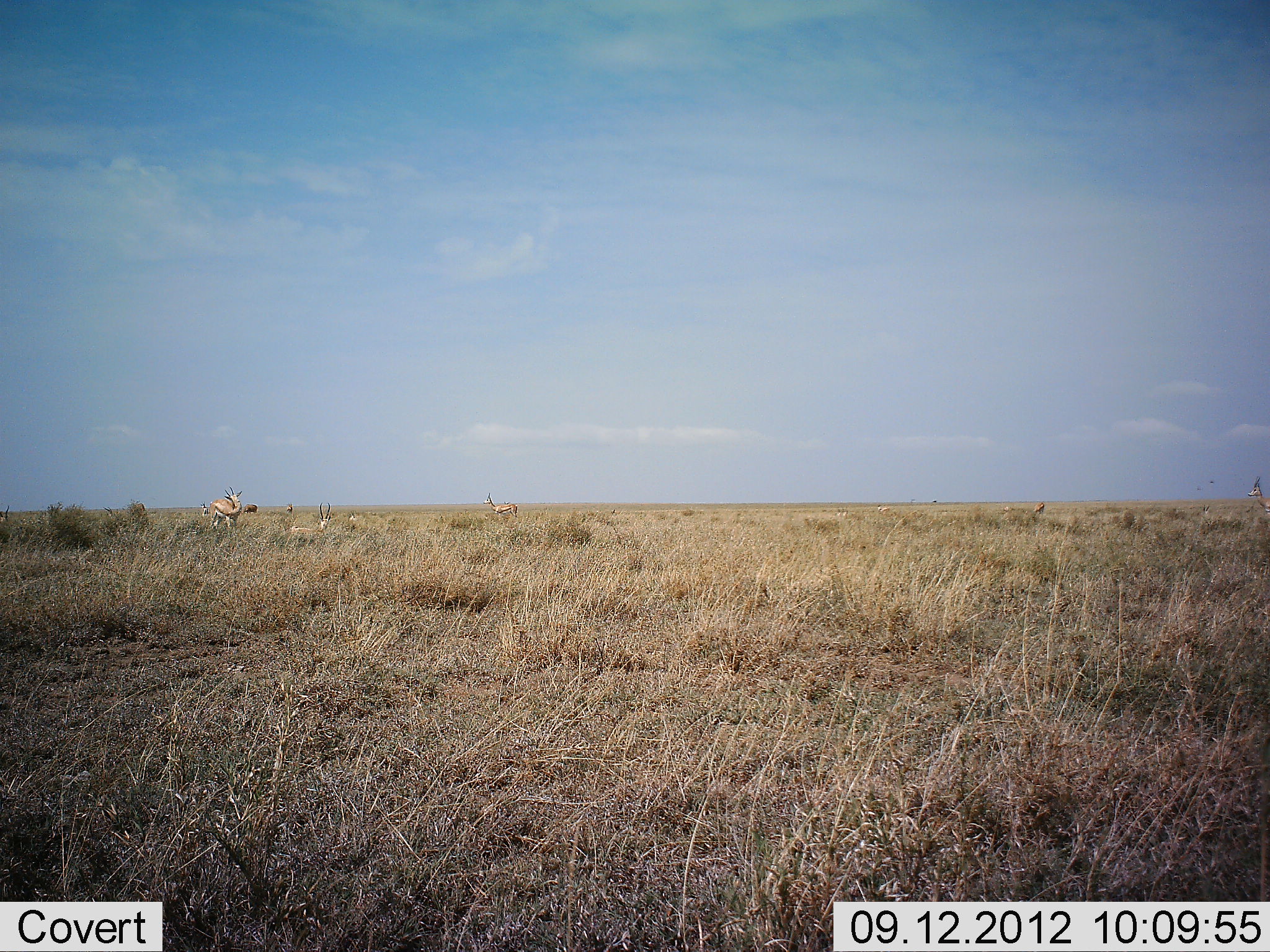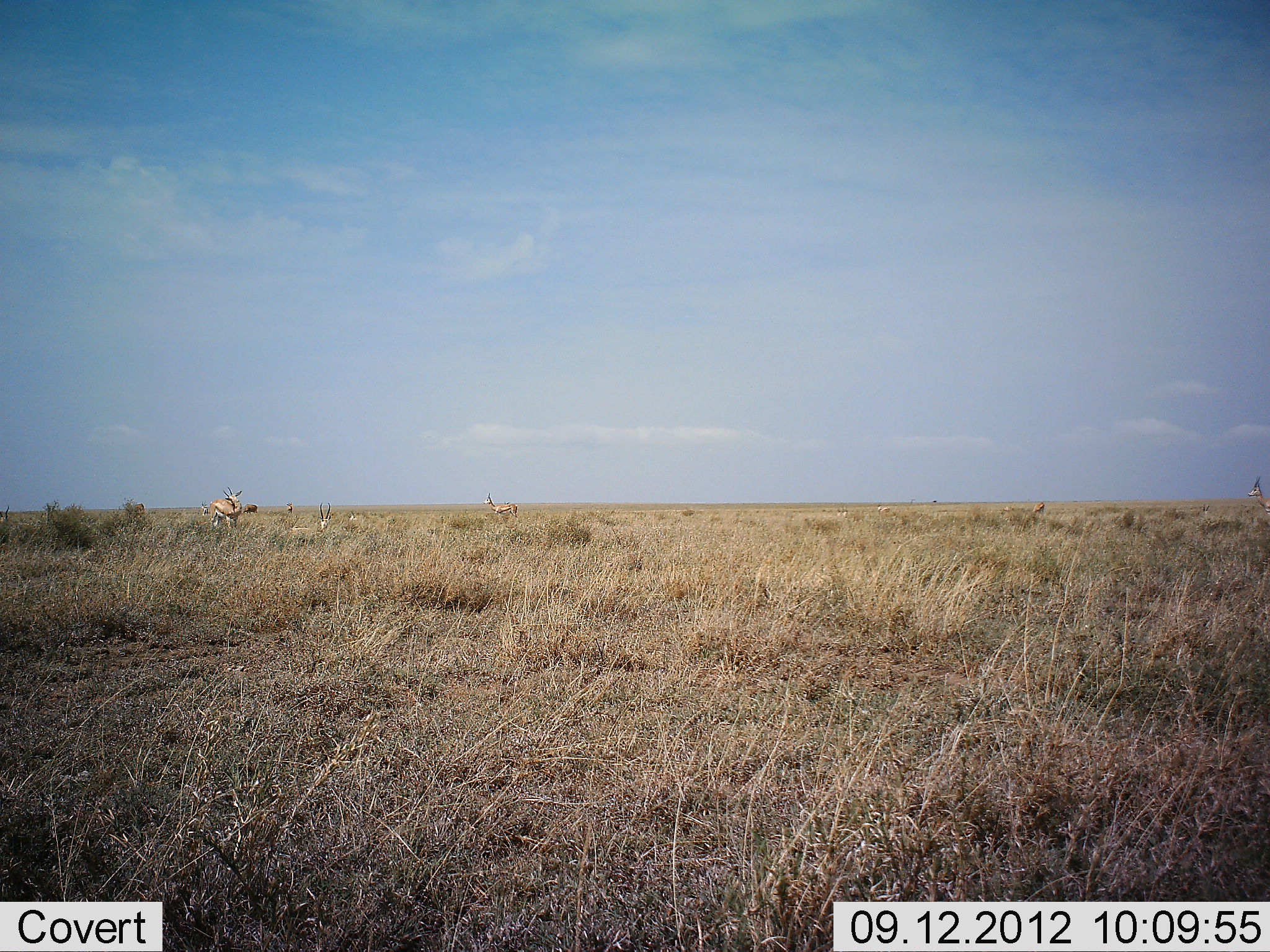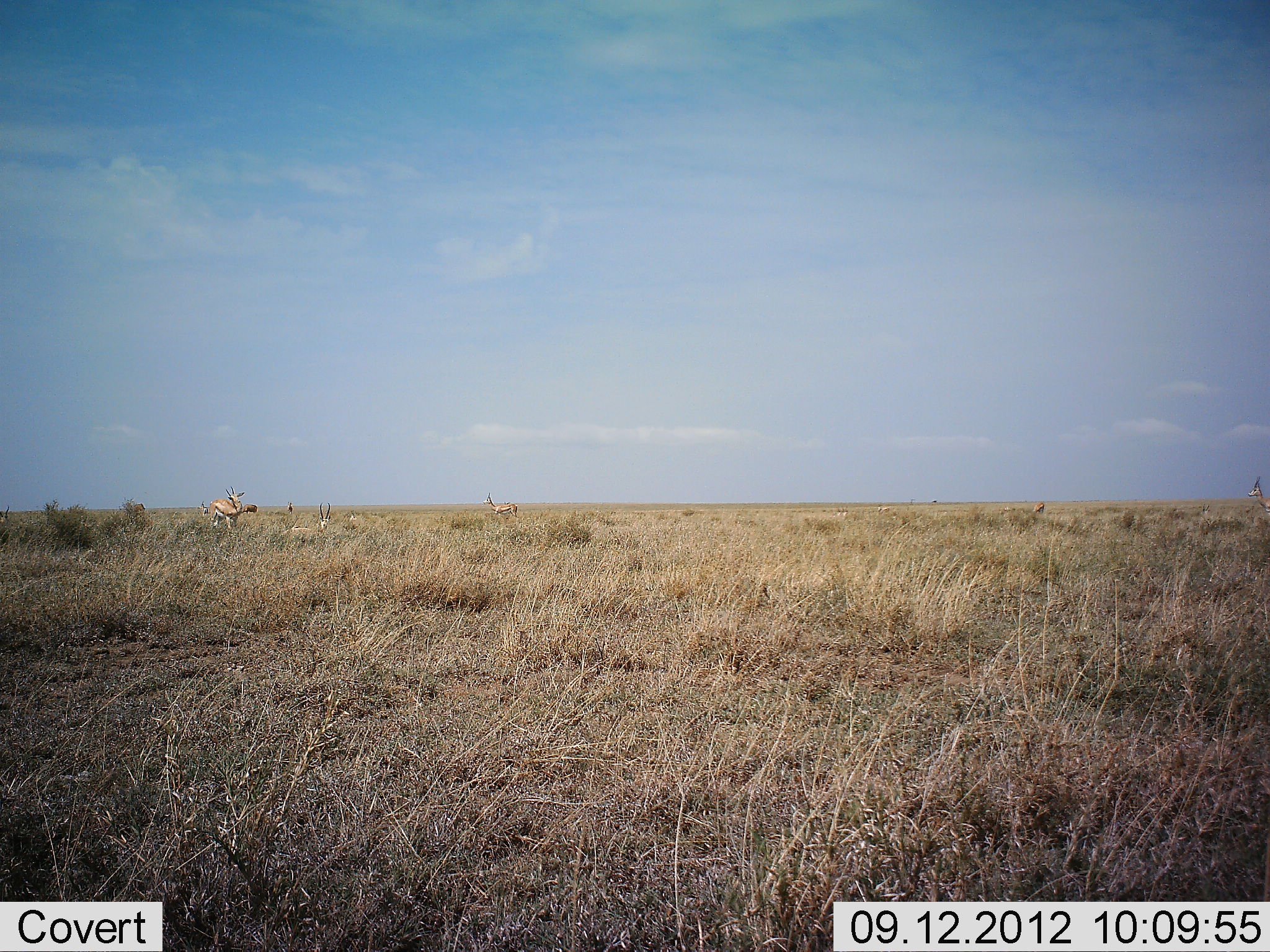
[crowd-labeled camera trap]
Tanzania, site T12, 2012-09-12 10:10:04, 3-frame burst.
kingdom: Animalia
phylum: Chordata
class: Mammalia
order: Artiodactyla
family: Bovidae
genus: Eudorcas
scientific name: Eudorcas thomsonii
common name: thomson's gazelle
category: gazellethomsons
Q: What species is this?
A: Gazellethomsons (thomson's gazelle) (Eudorcas thomsonii).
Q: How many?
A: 4.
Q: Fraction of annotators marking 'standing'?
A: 90%.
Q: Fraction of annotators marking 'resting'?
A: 30%.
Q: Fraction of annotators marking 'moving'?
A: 10%.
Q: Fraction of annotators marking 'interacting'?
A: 0%.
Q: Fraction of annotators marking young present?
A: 0%.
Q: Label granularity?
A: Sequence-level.